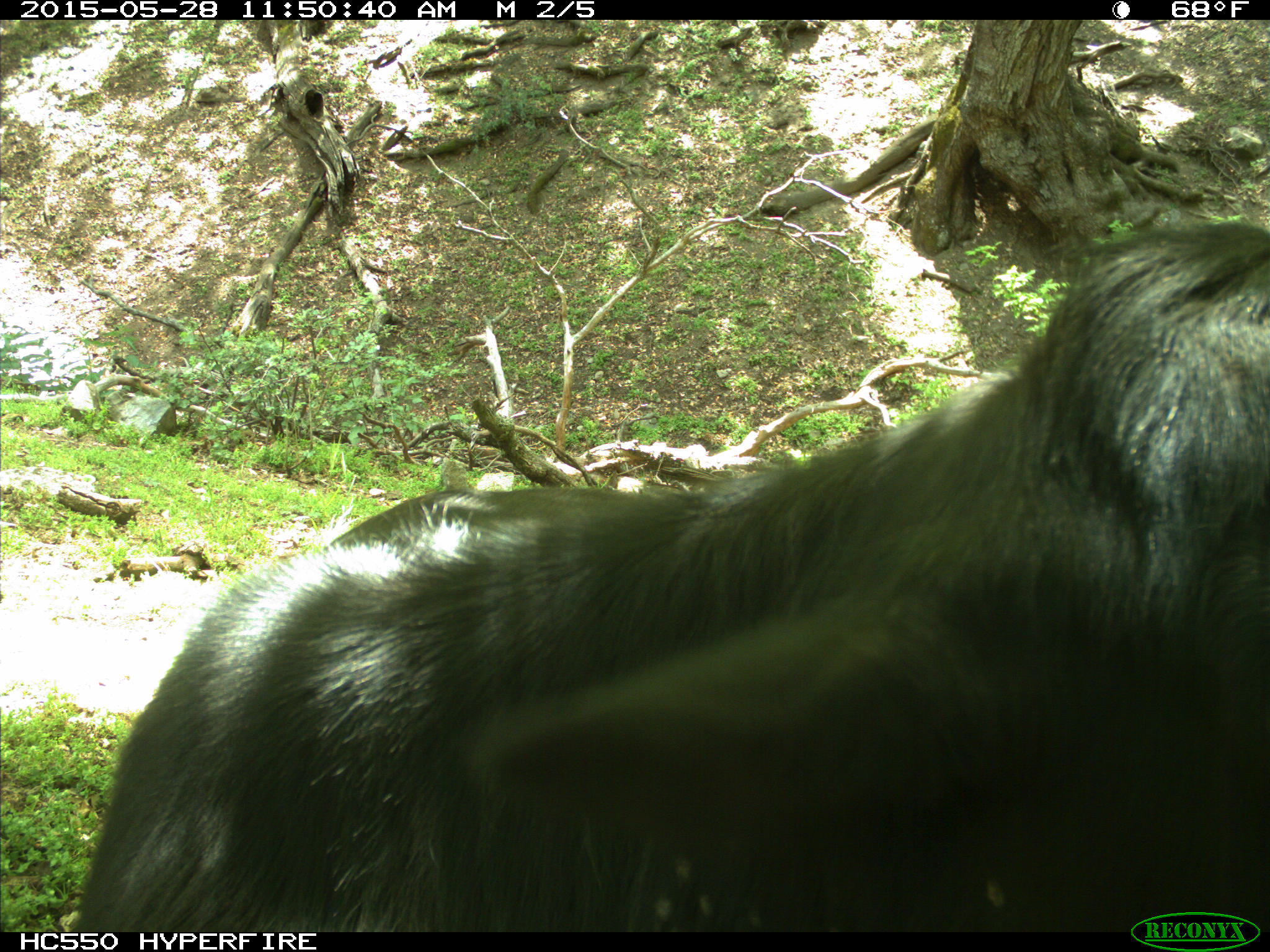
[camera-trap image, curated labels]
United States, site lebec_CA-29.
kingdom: Animalia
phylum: Chordata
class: Mammalia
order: Artiodactyla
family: Bovidae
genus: Bos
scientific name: Bos taurus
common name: domestic cow